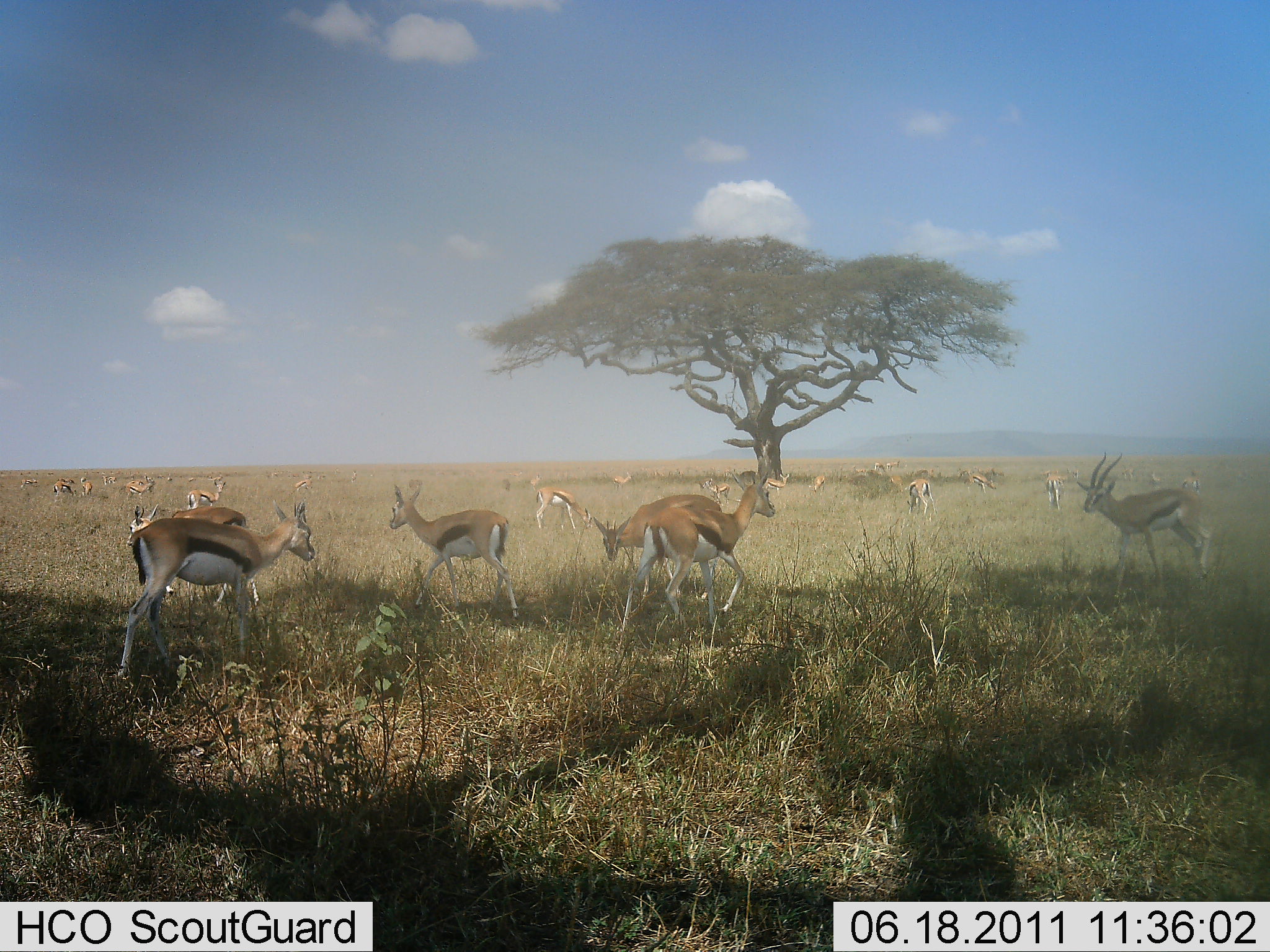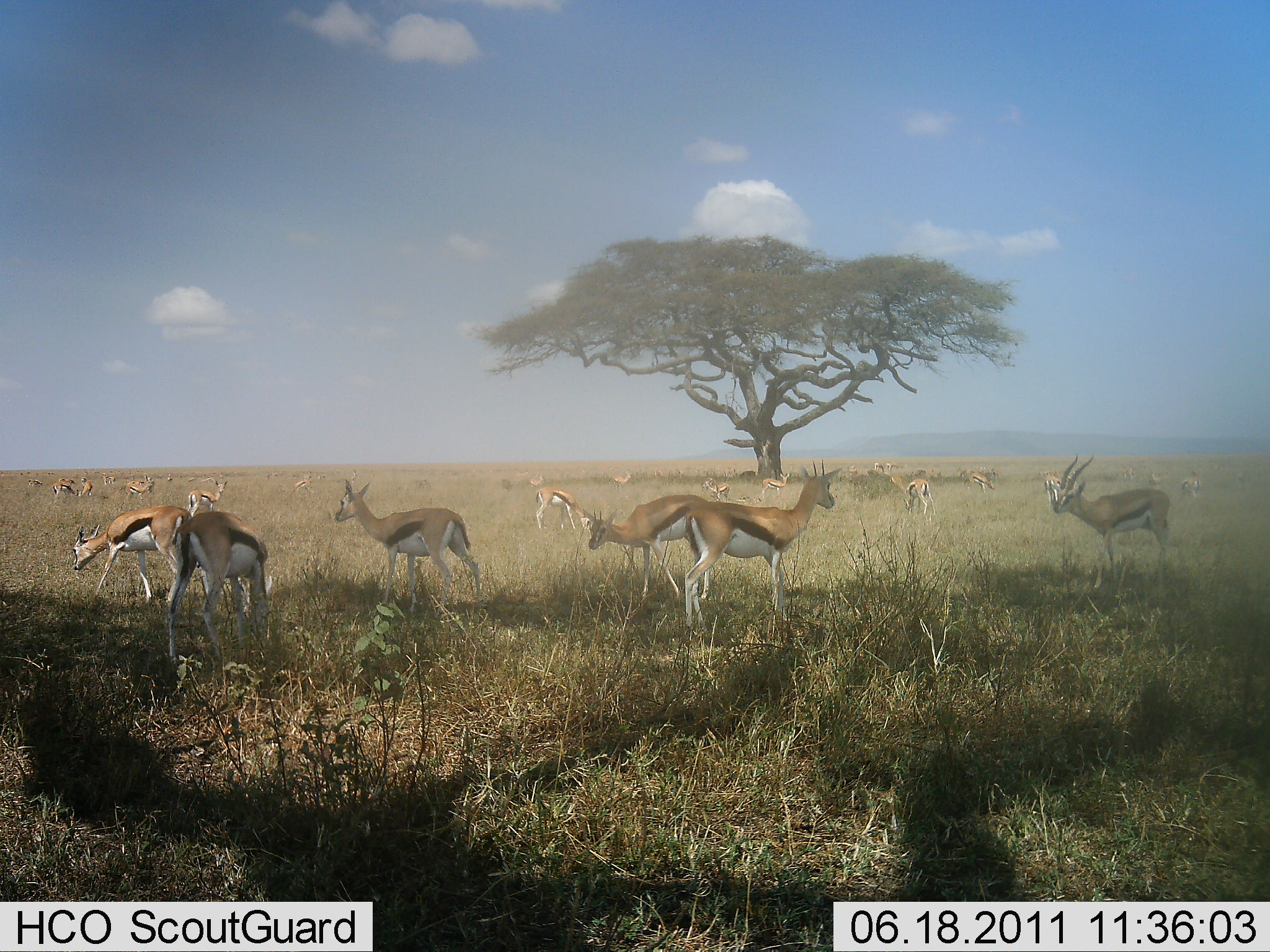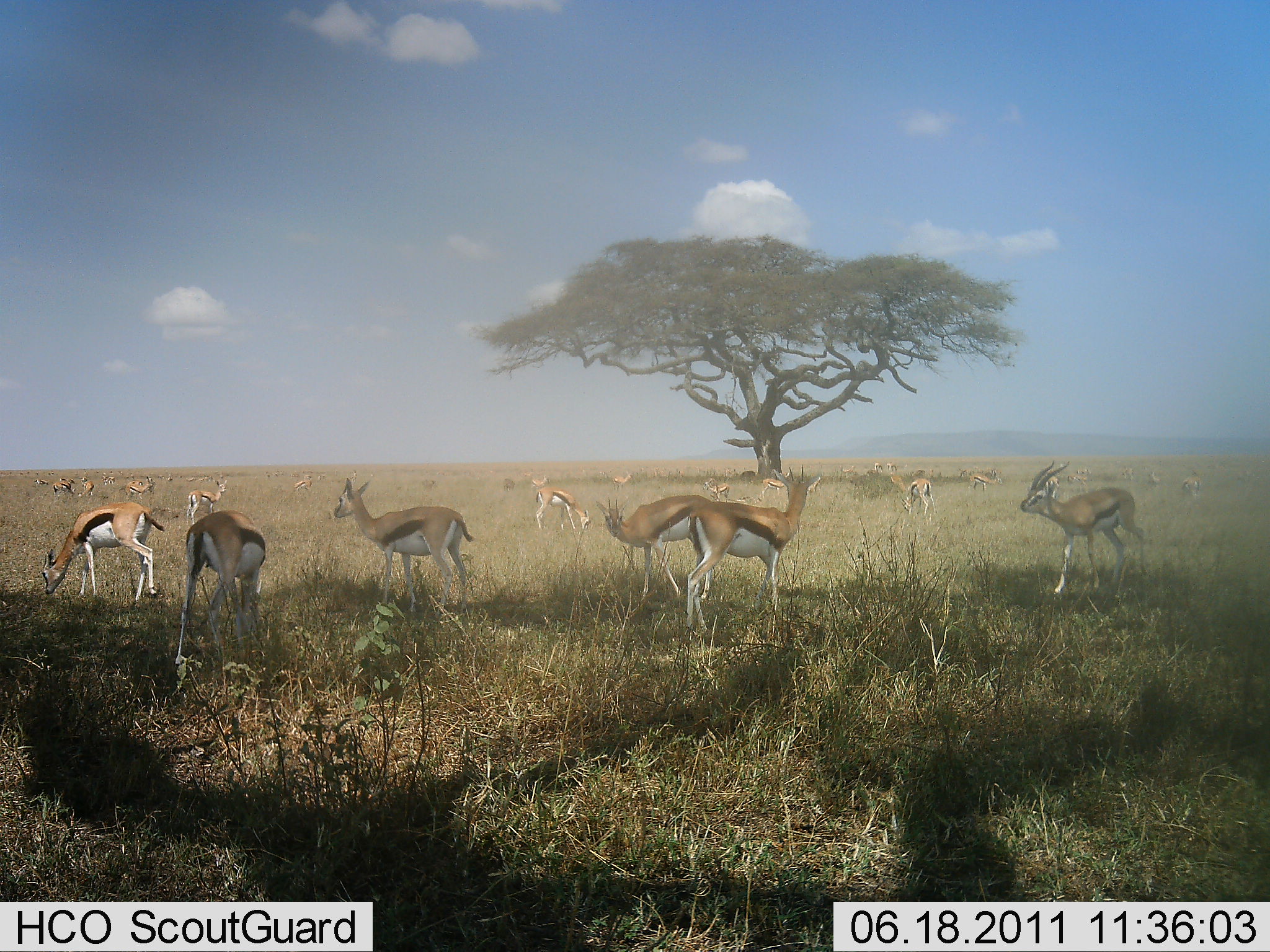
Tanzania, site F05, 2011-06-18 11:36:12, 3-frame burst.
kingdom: Animalia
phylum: Chordata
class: Mammalia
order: Artiodactyla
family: Bovidae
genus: Eudorcas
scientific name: Eudorcas thomsonii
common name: thomson's gazelle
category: gazellethomsons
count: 11-50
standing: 82%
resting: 0%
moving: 82%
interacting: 0%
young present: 0%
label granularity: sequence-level